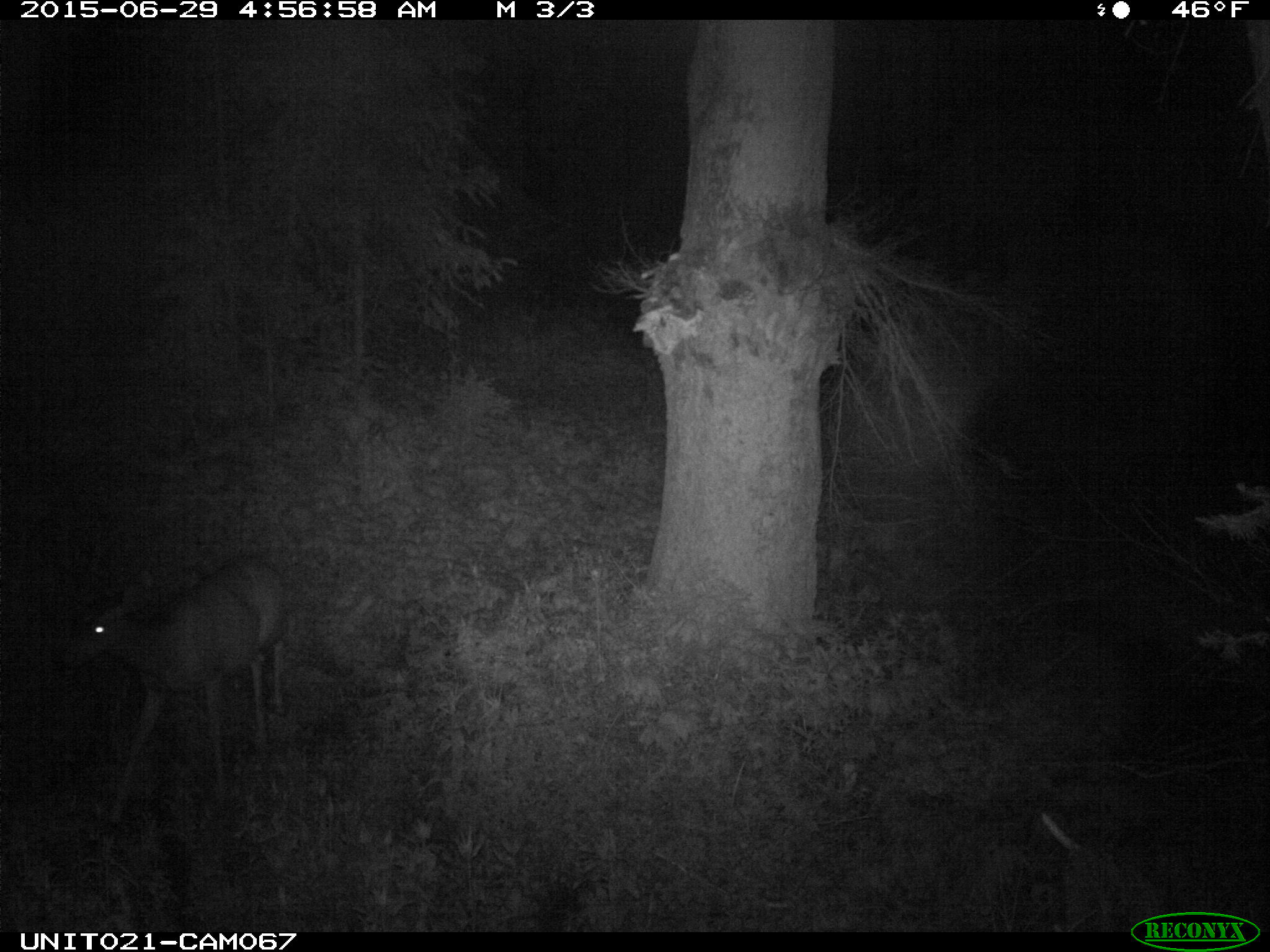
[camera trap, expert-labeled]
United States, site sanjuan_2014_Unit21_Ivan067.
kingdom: Animalia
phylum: Chordata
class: Mammalia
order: Artiodactyla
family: Cervidae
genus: Odocoileus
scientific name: Odocoileus hemionus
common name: mule deer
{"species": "Odocoileus hemionus (mule deer)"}